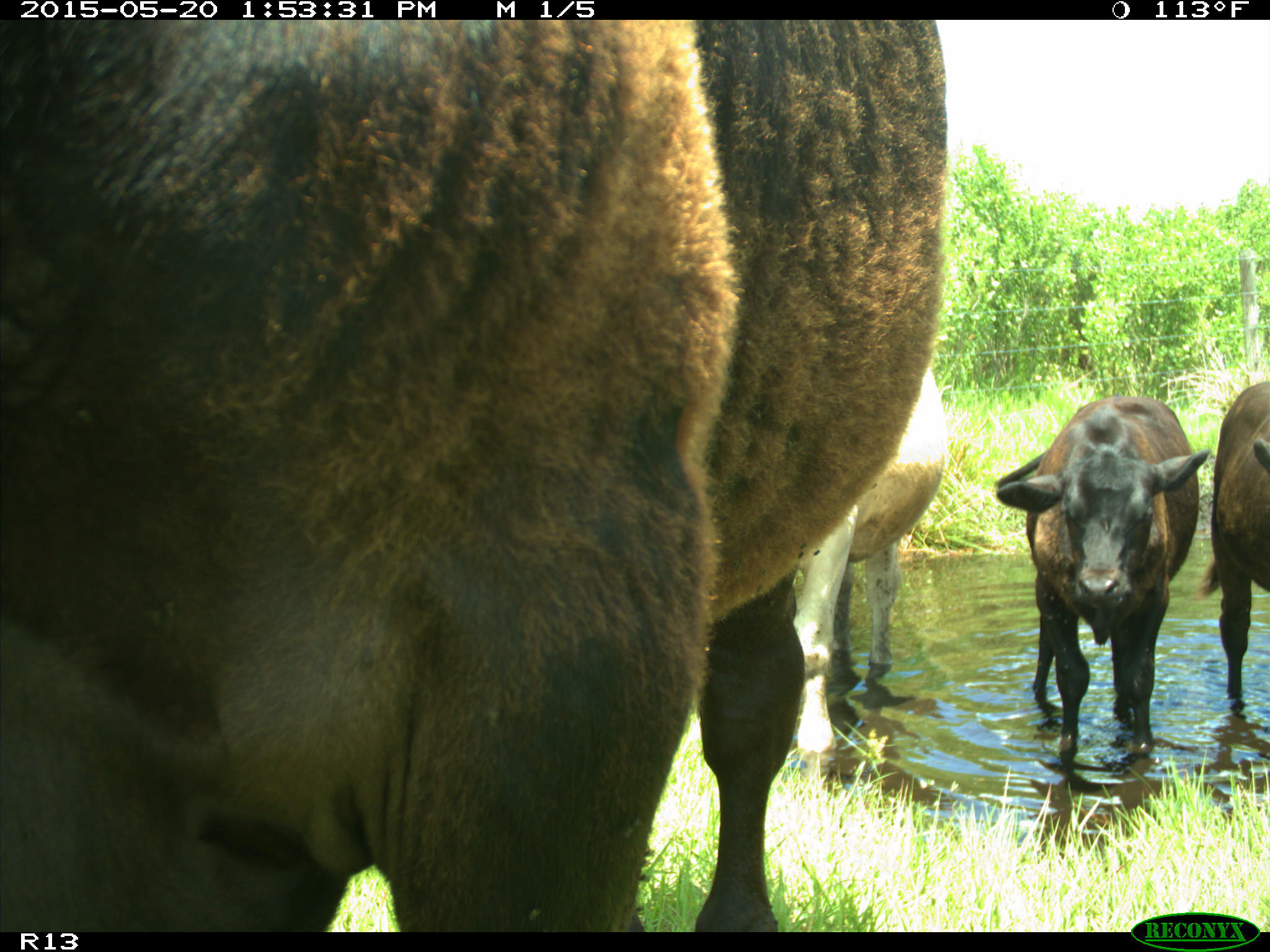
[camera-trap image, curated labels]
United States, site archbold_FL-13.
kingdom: Animalia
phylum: Chordata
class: Mammalia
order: Artiodactyla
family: Bovidae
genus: Bos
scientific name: Bos taurus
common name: domestic cow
Bos taurus (domestic cow).